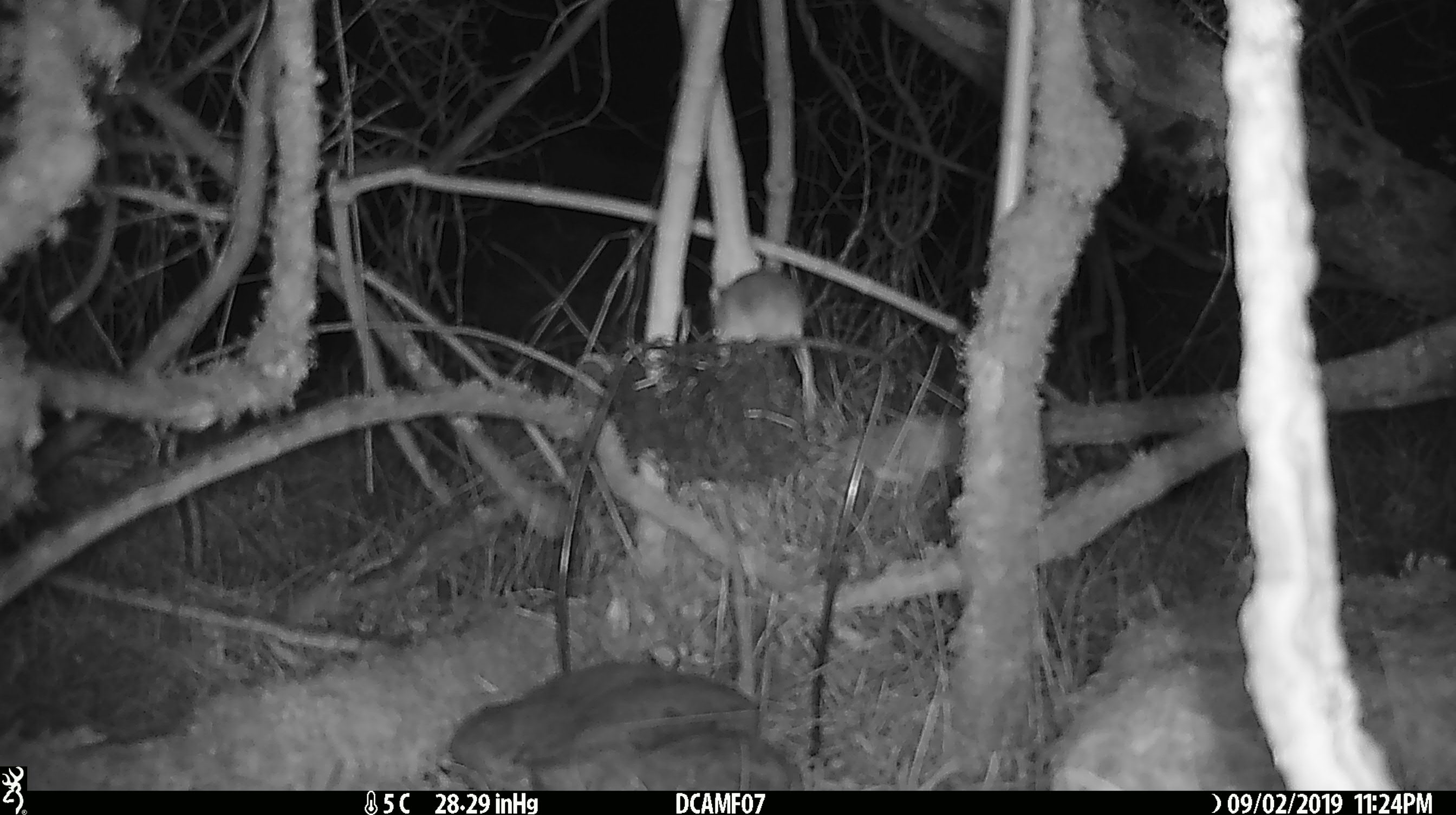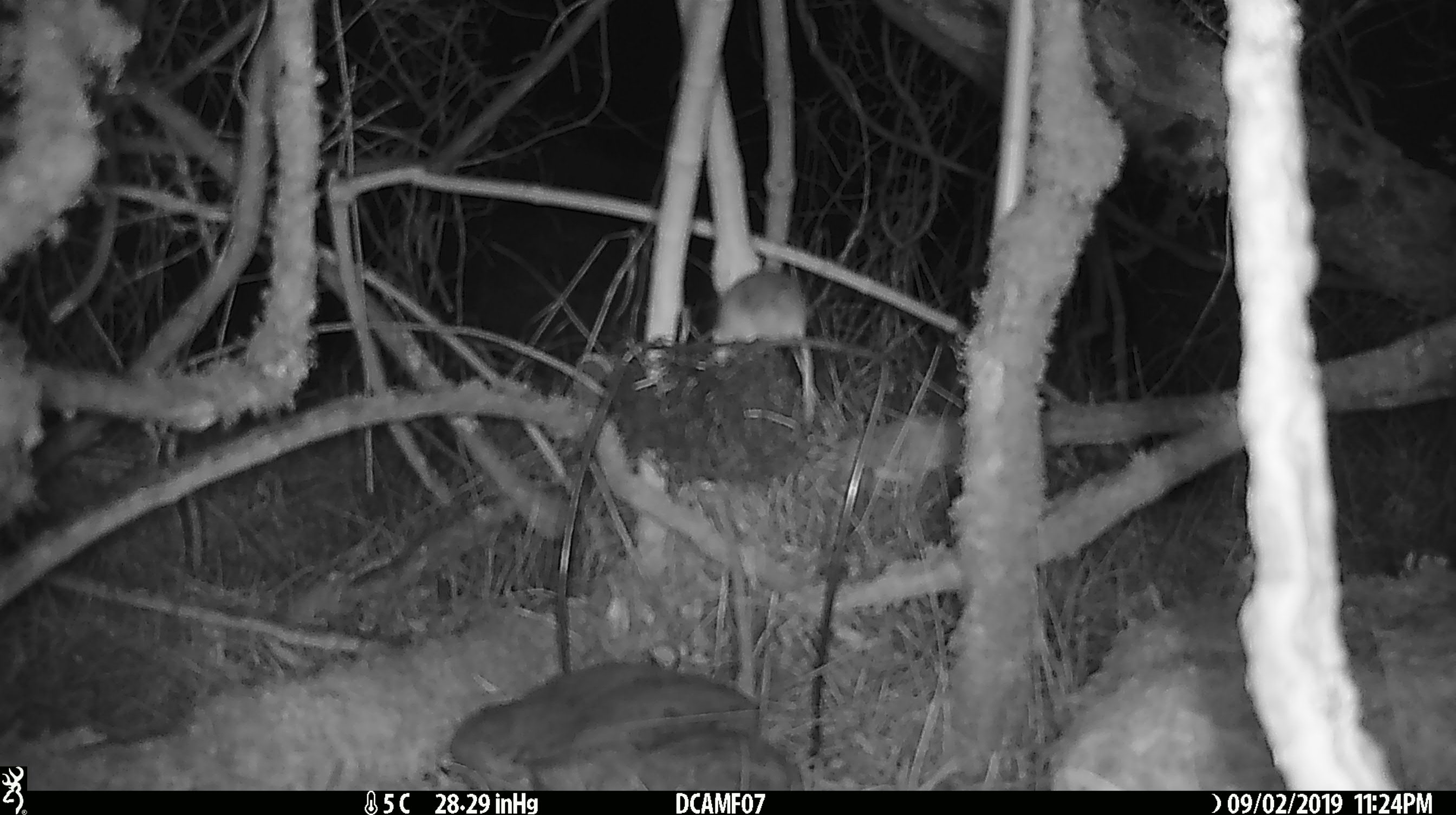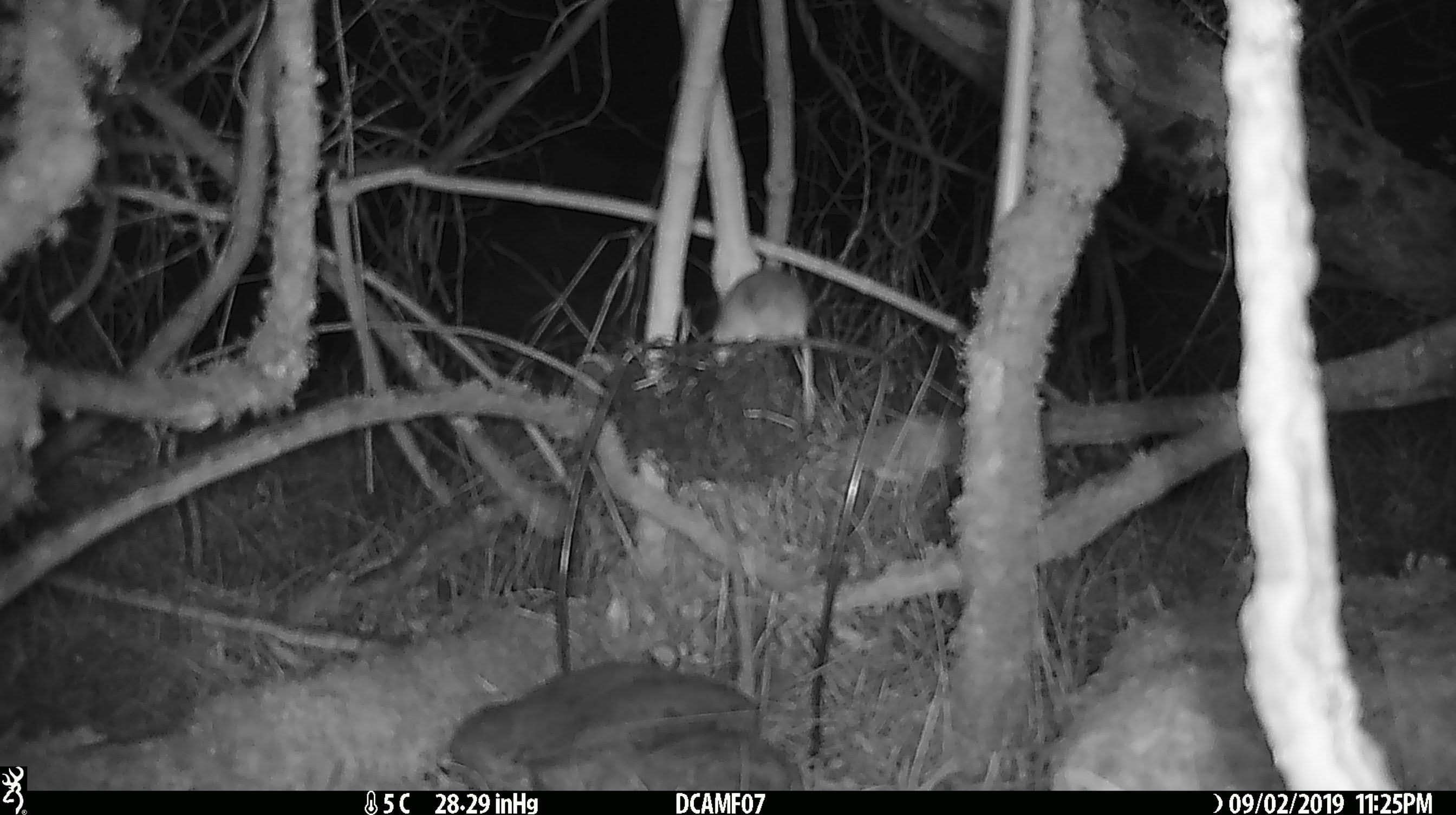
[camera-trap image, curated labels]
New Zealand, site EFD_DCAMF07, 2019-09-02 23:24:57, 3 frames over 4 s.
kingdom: Animalia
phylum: Chordata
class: Mammalia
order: Rodentia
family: Muridae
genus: Mus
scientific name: Mus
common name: mouse